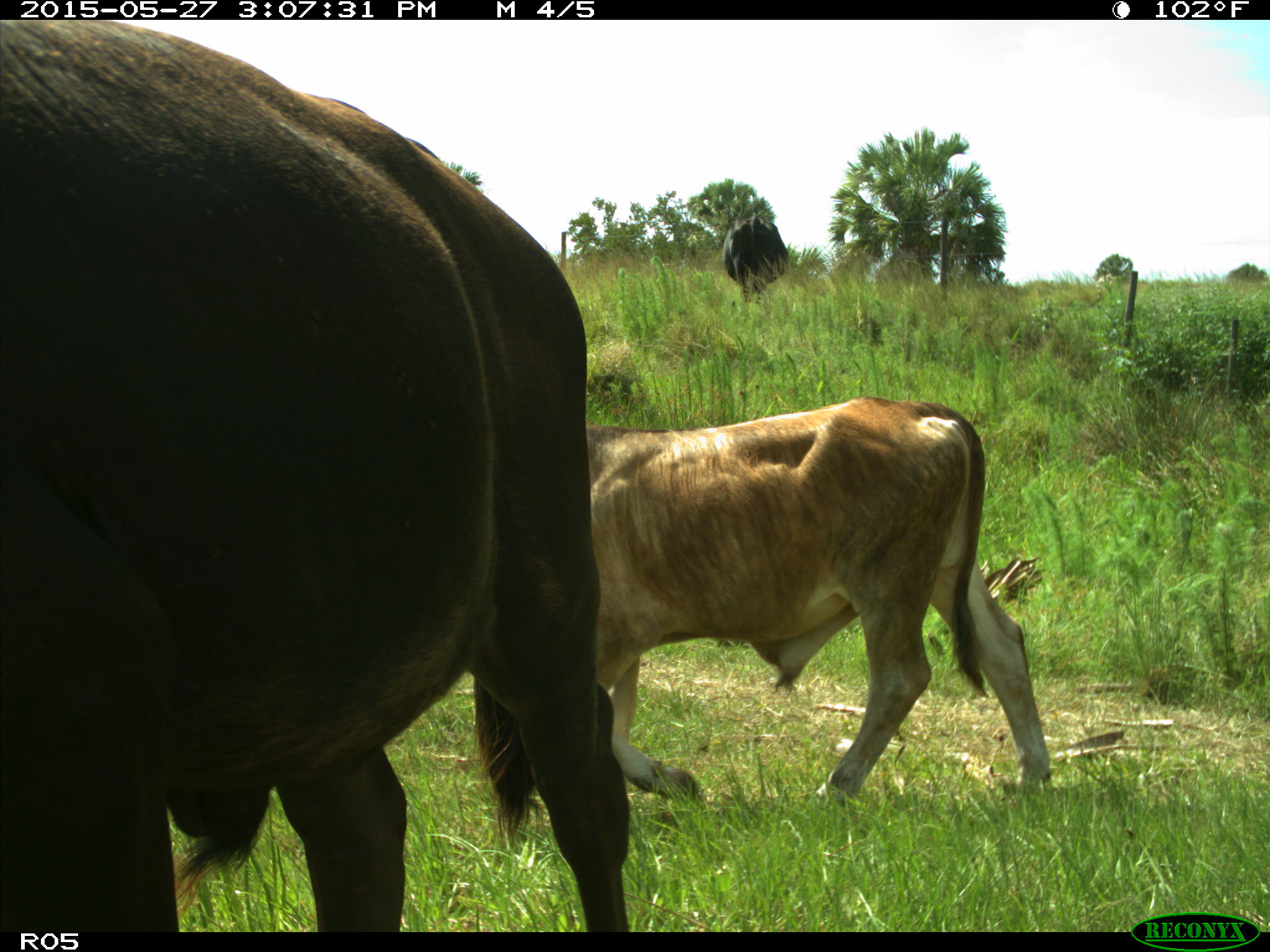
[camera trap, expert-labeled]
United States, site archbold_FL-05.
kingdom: Animalia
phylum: Chordata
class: Mammalia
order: Artiodactyla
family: Bovidae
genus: Bos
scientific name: Bos taurus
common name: domestic cow